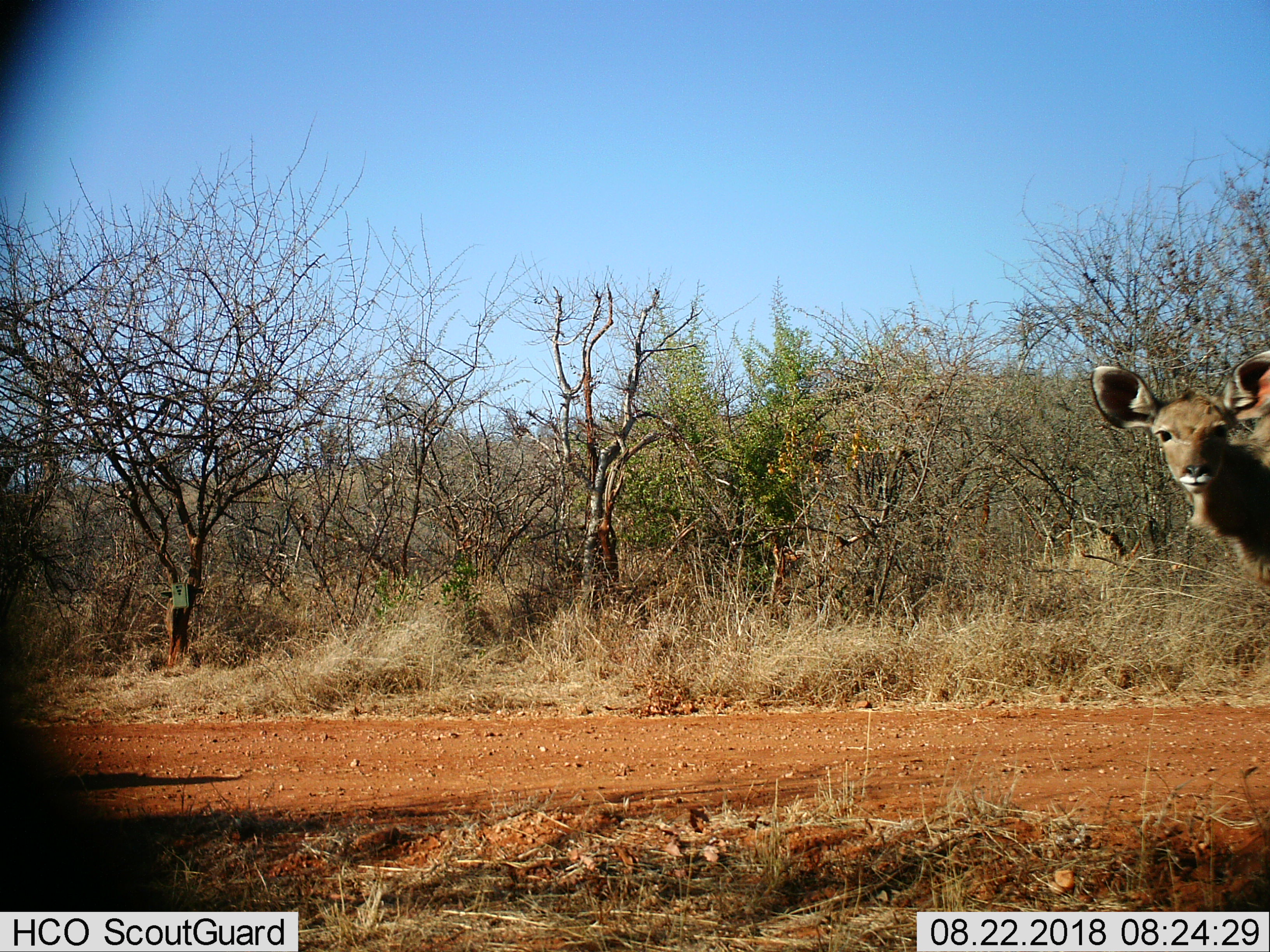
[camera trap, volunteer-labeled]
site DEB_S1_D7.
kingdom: Animalia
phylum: Chordata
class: Mammalia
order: Artiodactyla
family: Bovidae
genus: Raphicerus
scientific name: Raphicerus campestris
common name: steenbok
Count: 1.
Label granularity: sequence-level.